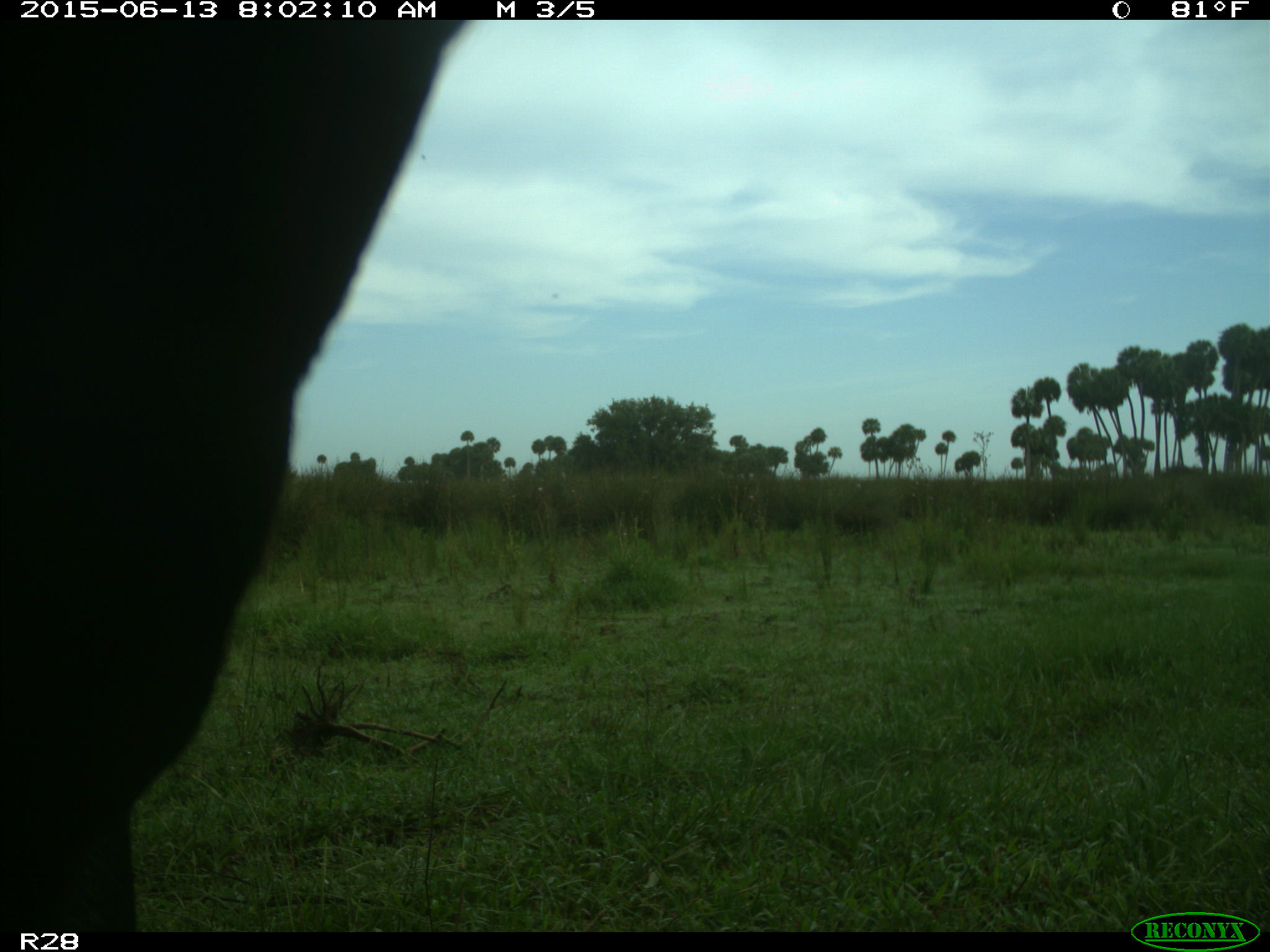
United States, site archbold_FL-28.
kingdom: Animalia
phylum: Chordata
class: Mammalia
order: Artiodactyla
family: Bovidae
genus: Bos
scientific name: Bos taurus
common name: domestic cow